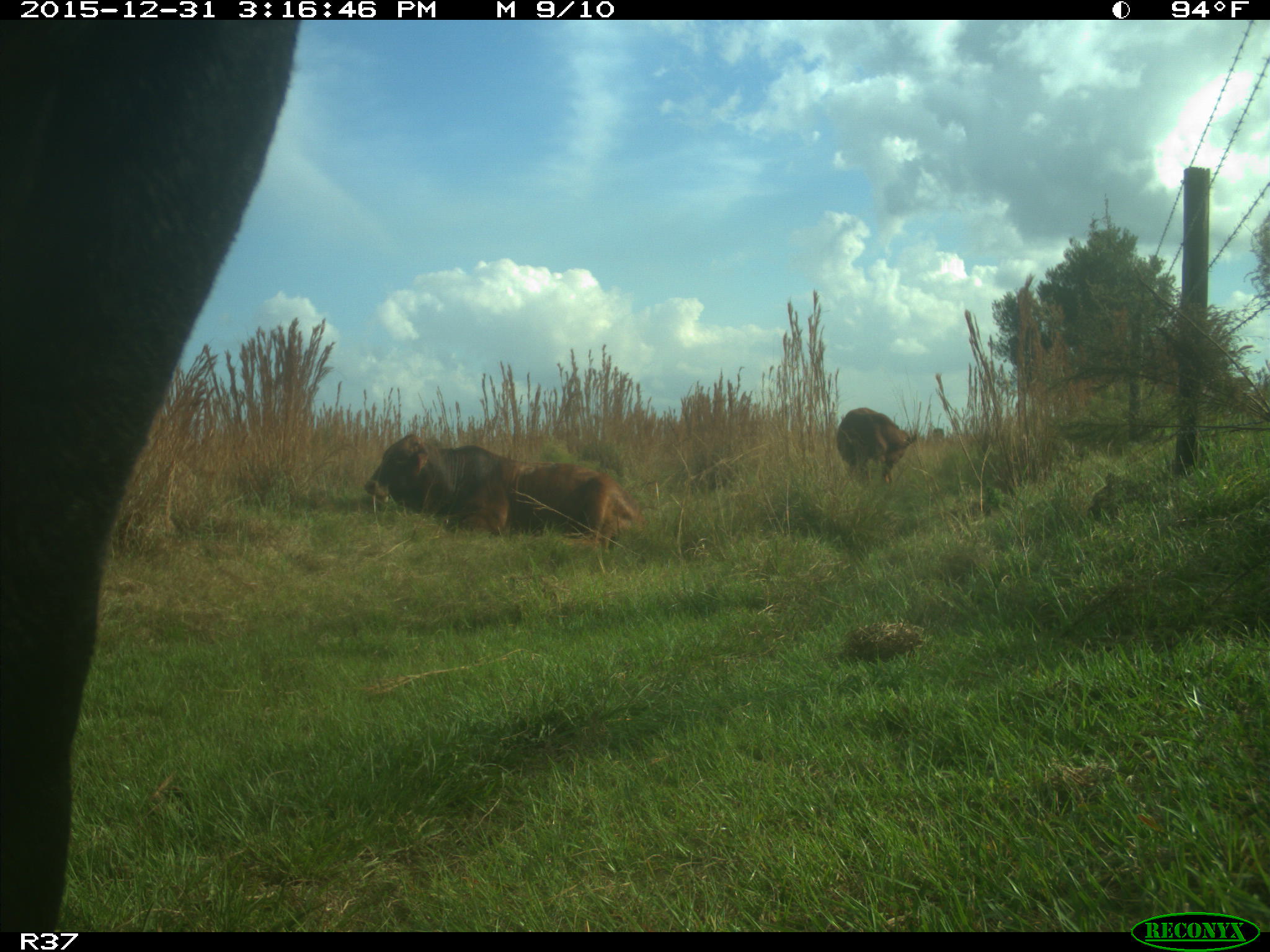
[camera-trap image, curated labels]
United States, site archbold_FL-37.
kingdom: Animalia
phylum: Chordata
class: Mammalia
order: Artiodactyla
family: Bovidae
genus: Bos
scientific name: Bos taurus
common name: domestic cow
Bos taurus (domestic cow).